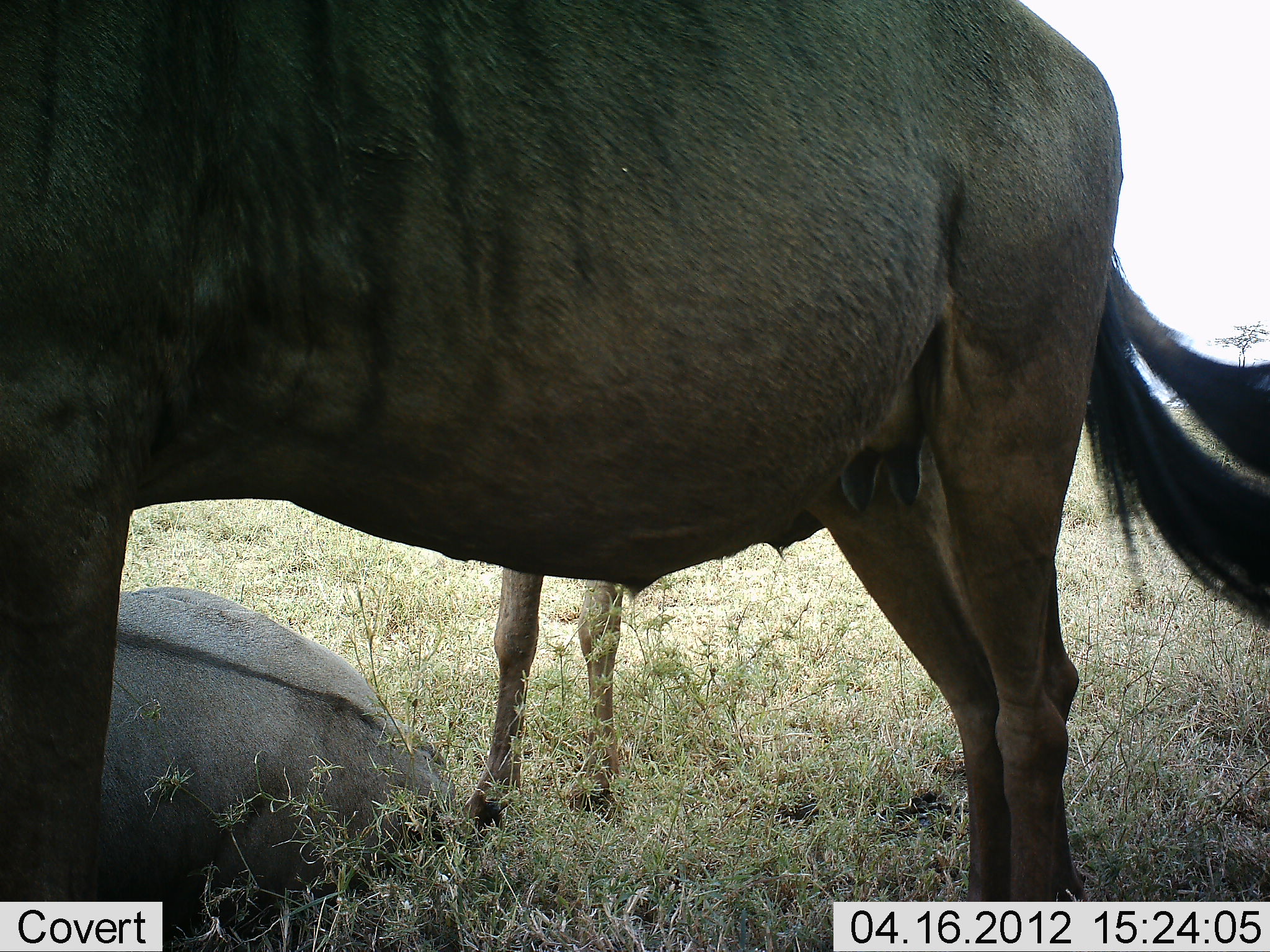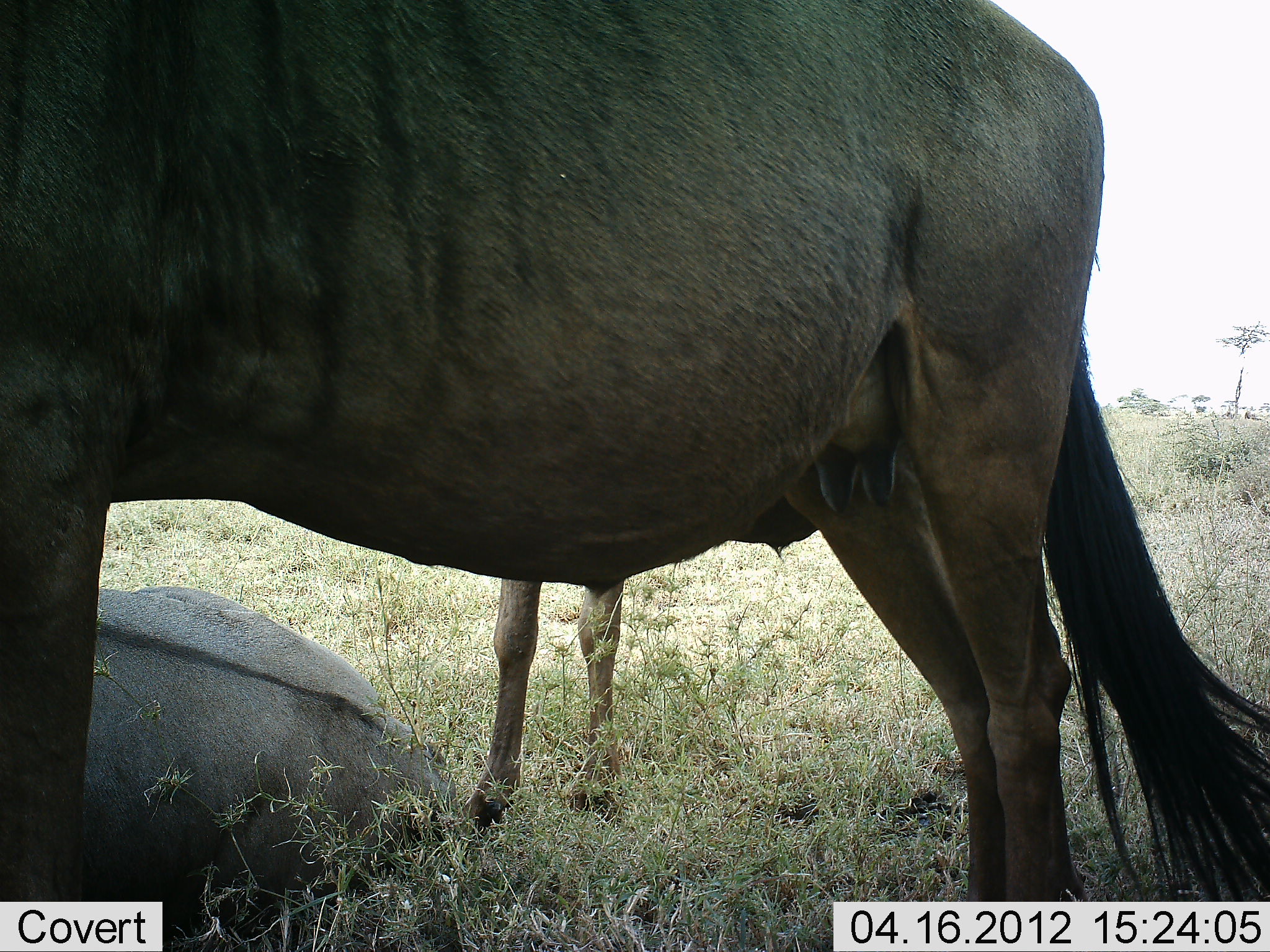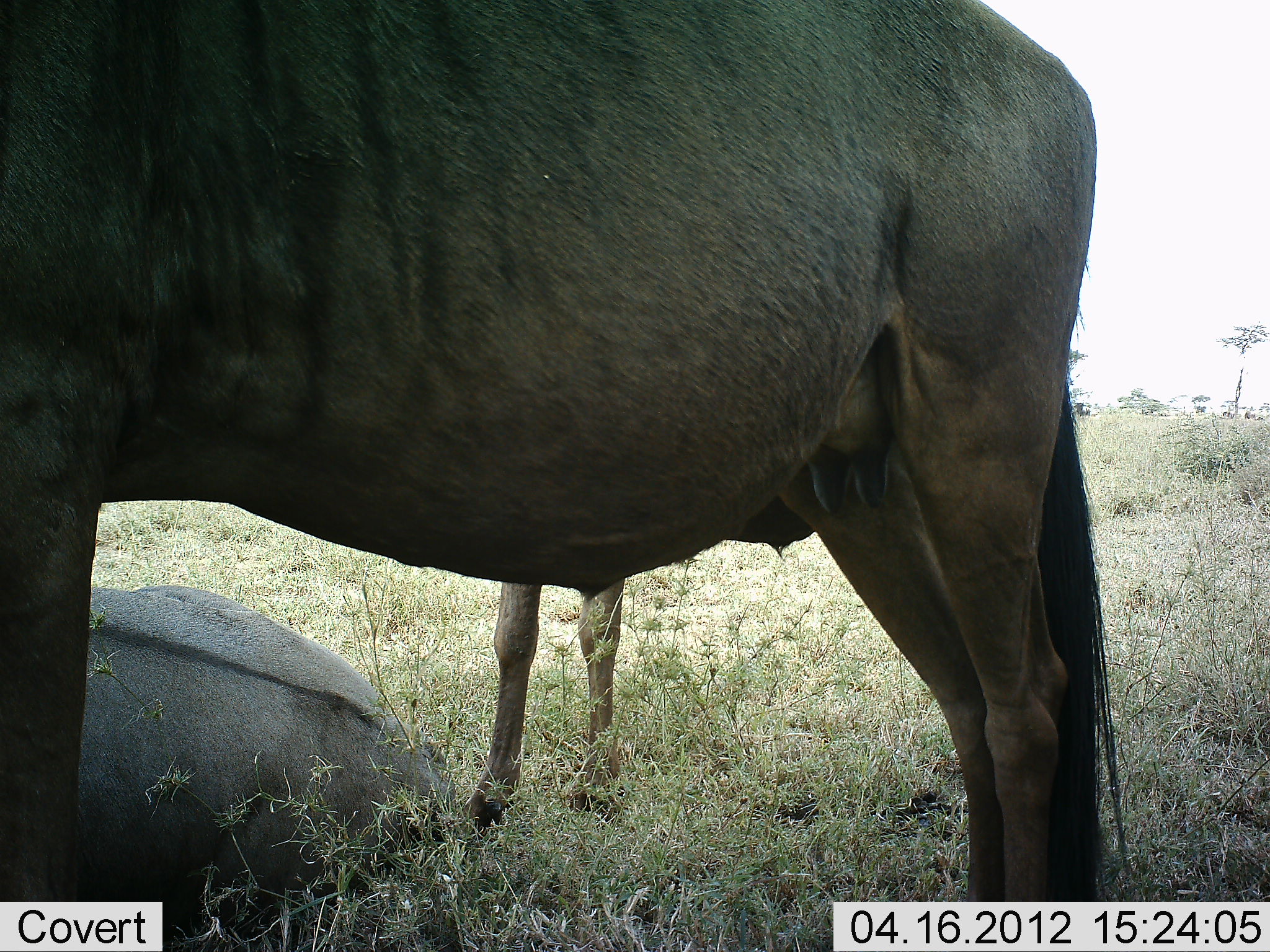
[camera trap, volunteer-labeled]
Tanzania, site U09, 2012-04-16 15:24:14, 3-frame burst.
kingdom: Animalia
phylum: Chordata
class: Mammalia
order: Artiodactyla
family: Bovidae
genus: Connochaetes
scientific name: Connochaetes taurinus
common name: blue wildebeest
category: wildebeest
Wildebeest (blue wildebeest) (Connochaetes taurinus), count 3. Behavior (volunteer vote fractions): standing 94%, resting 94%, moving 0%, interacting 0%. Young present (vote fraction): 29%. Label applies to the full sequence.